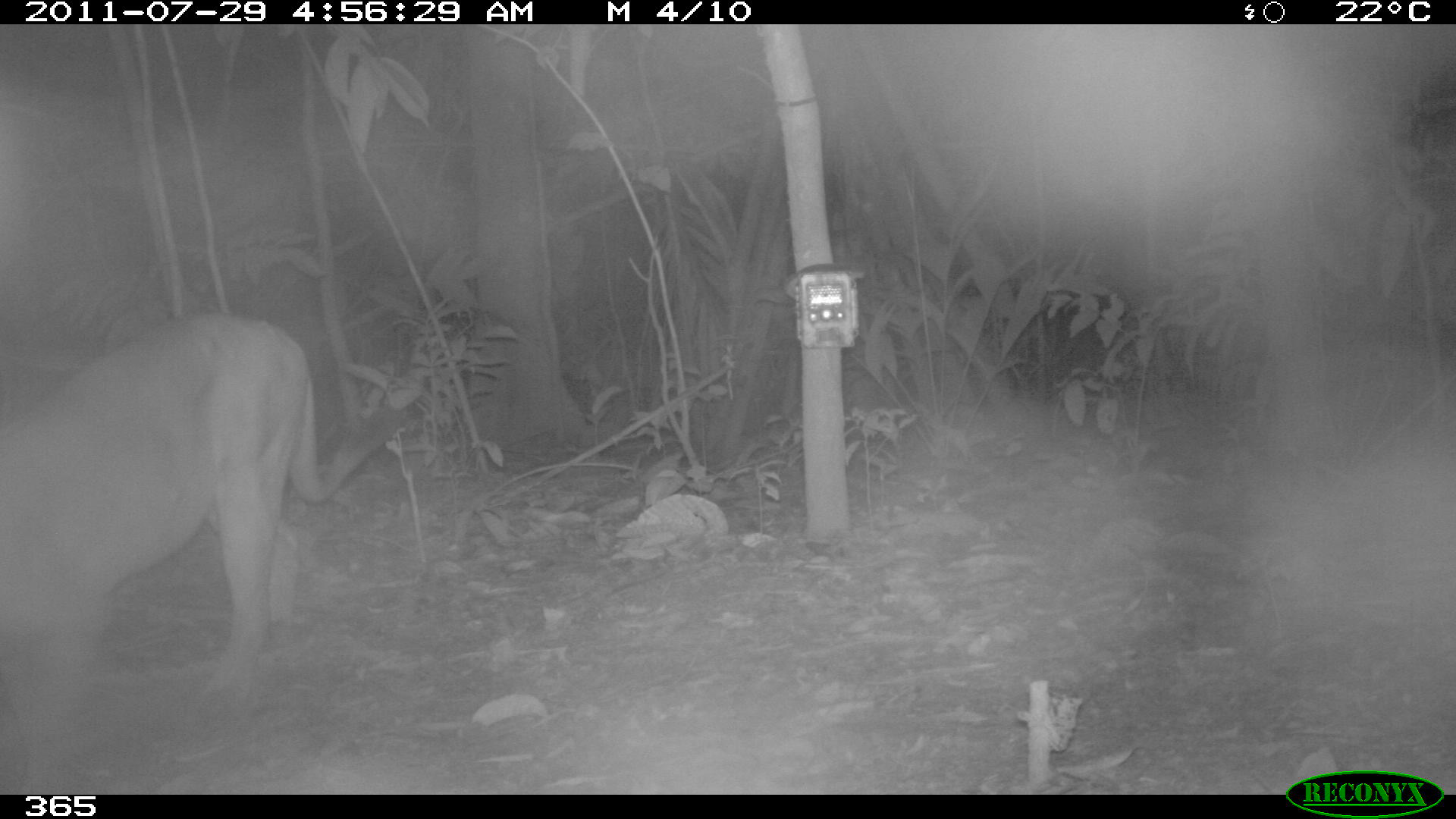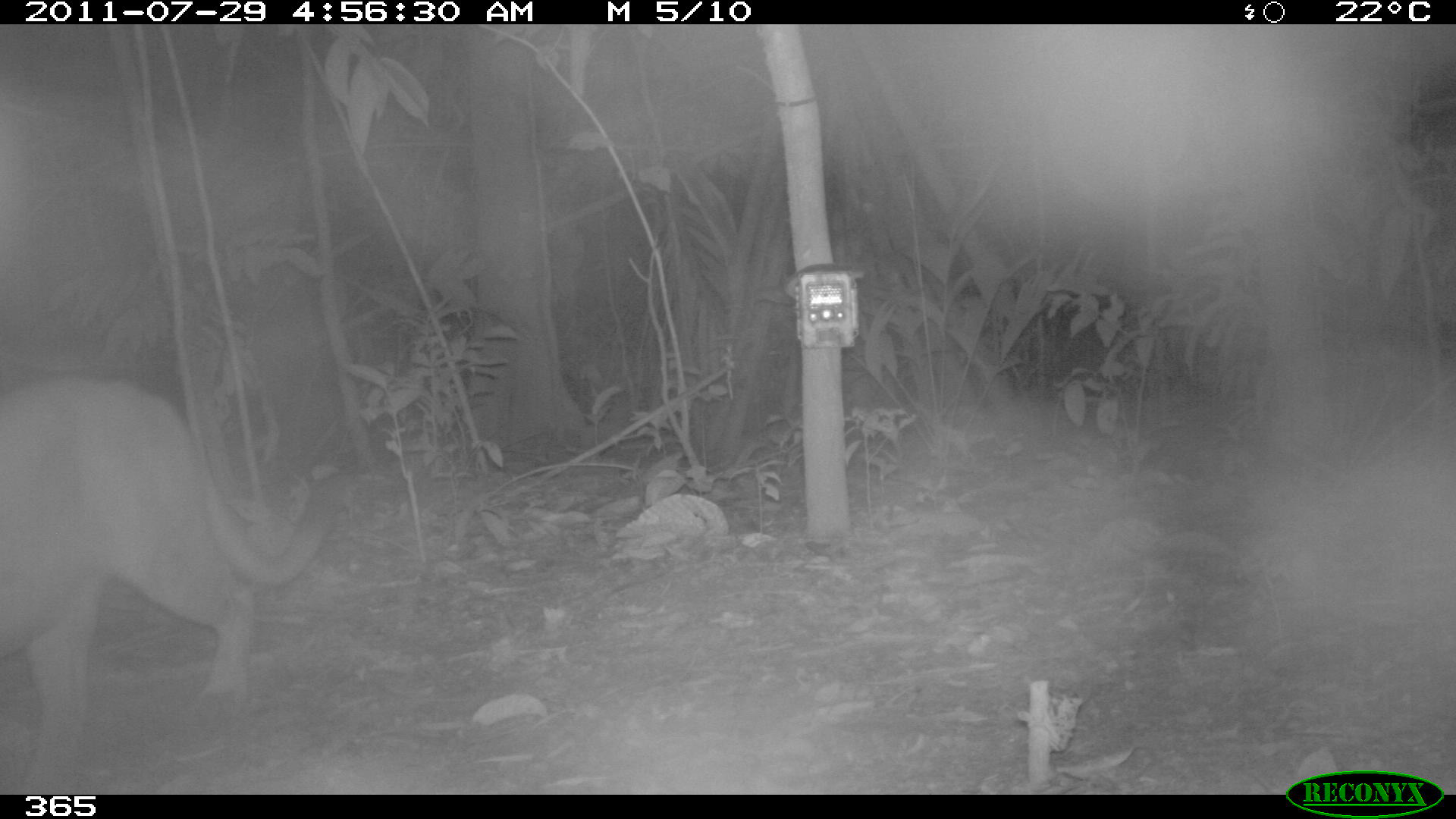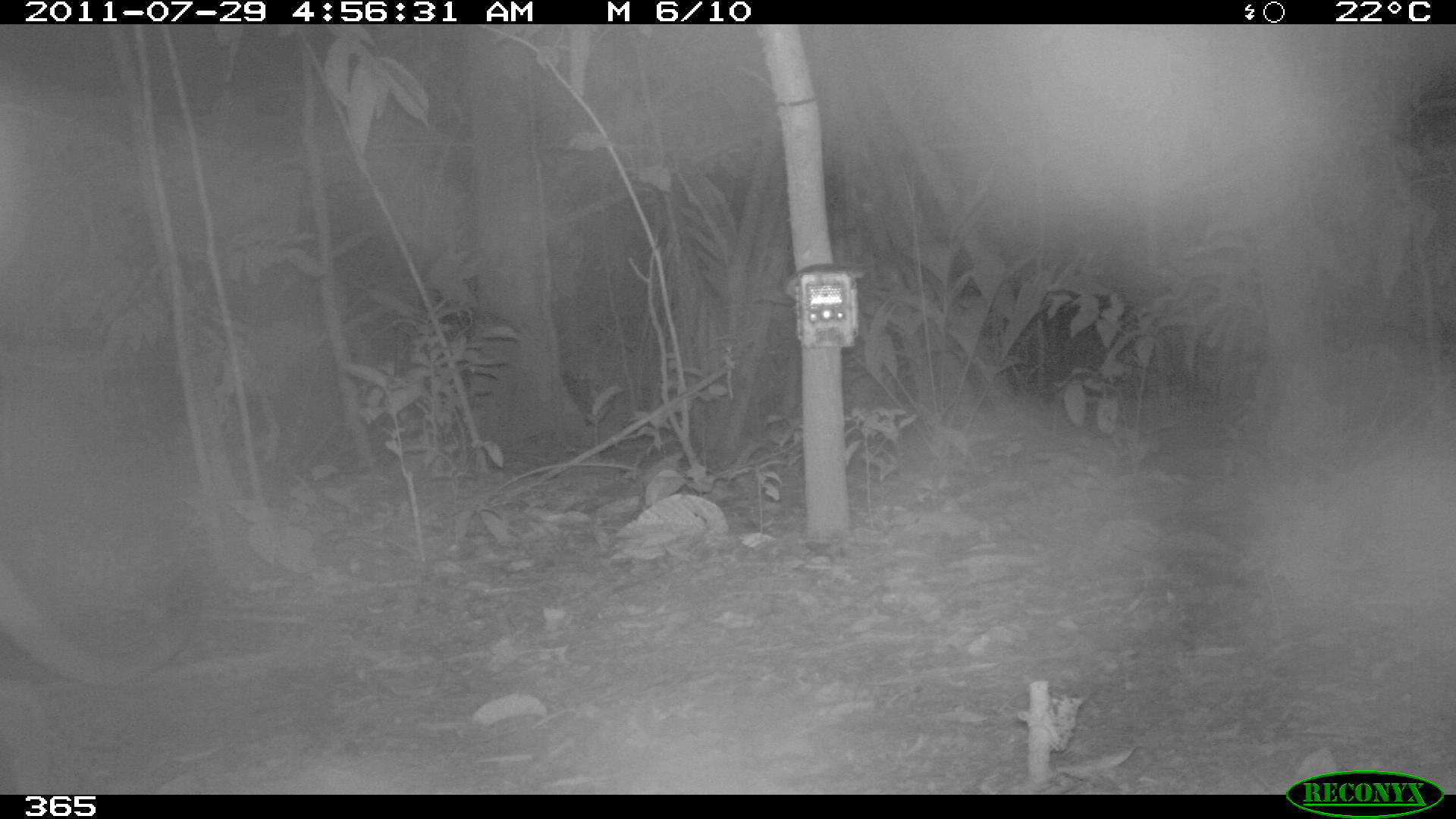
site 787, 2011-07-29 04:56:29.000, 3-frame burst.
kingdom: Animalia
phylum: Chordata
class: Mammalia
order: Carnivora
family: Felidae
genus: Puma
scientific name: Puma concolor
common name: mountain lion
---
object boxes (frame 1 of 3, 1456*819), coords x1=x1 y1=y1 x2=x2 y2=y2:
puma concolor: x1=0 y1=315 x2=403 y2=716